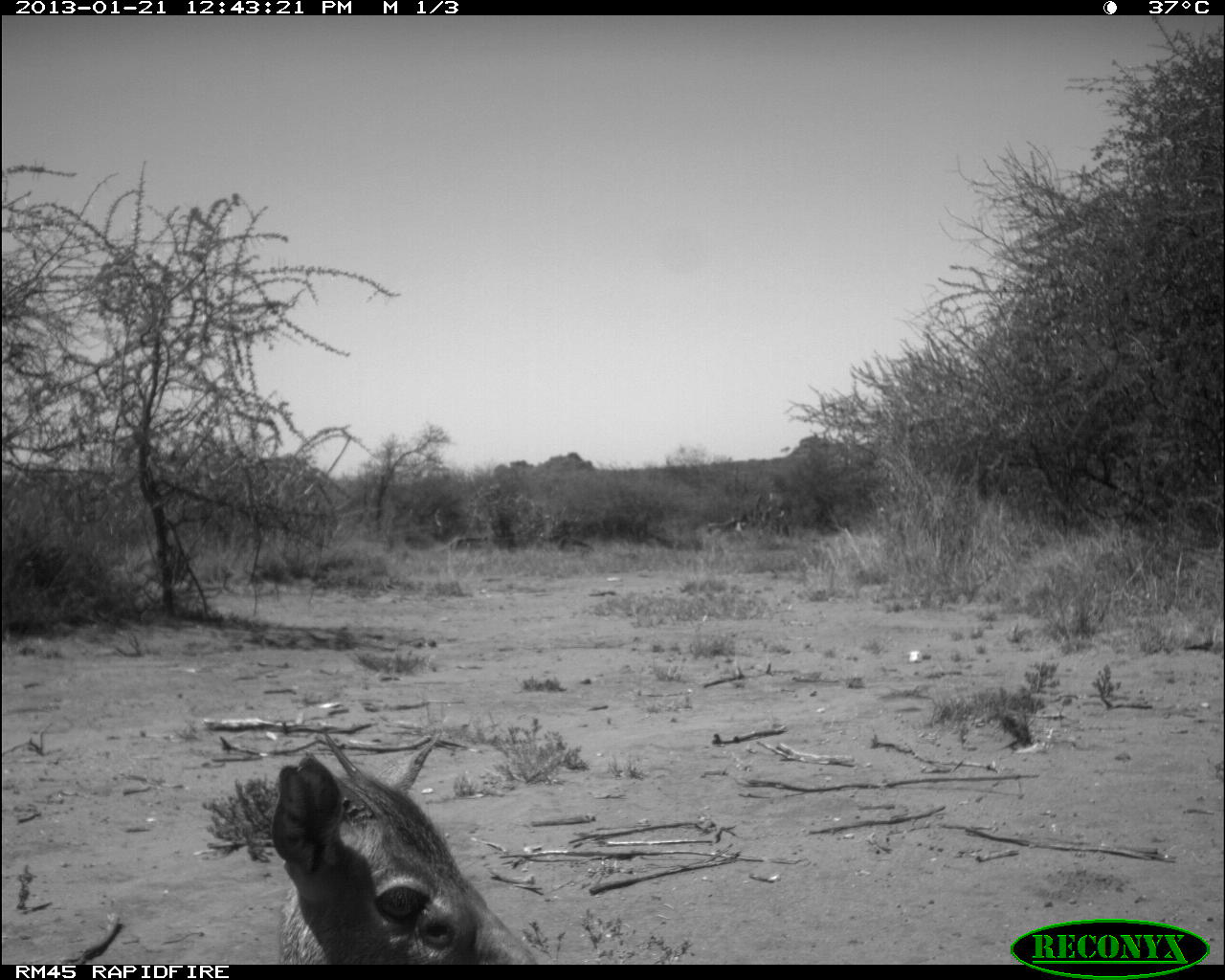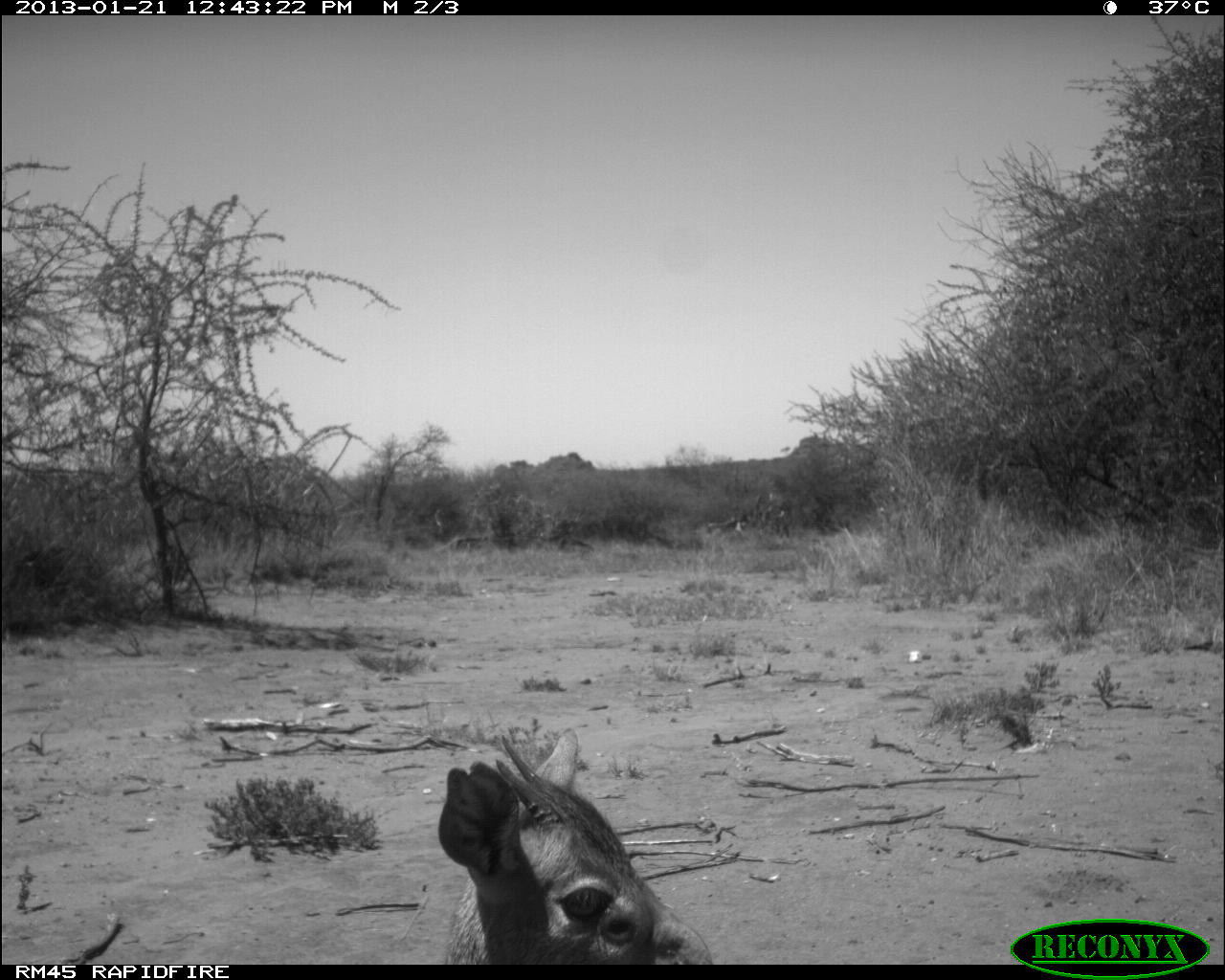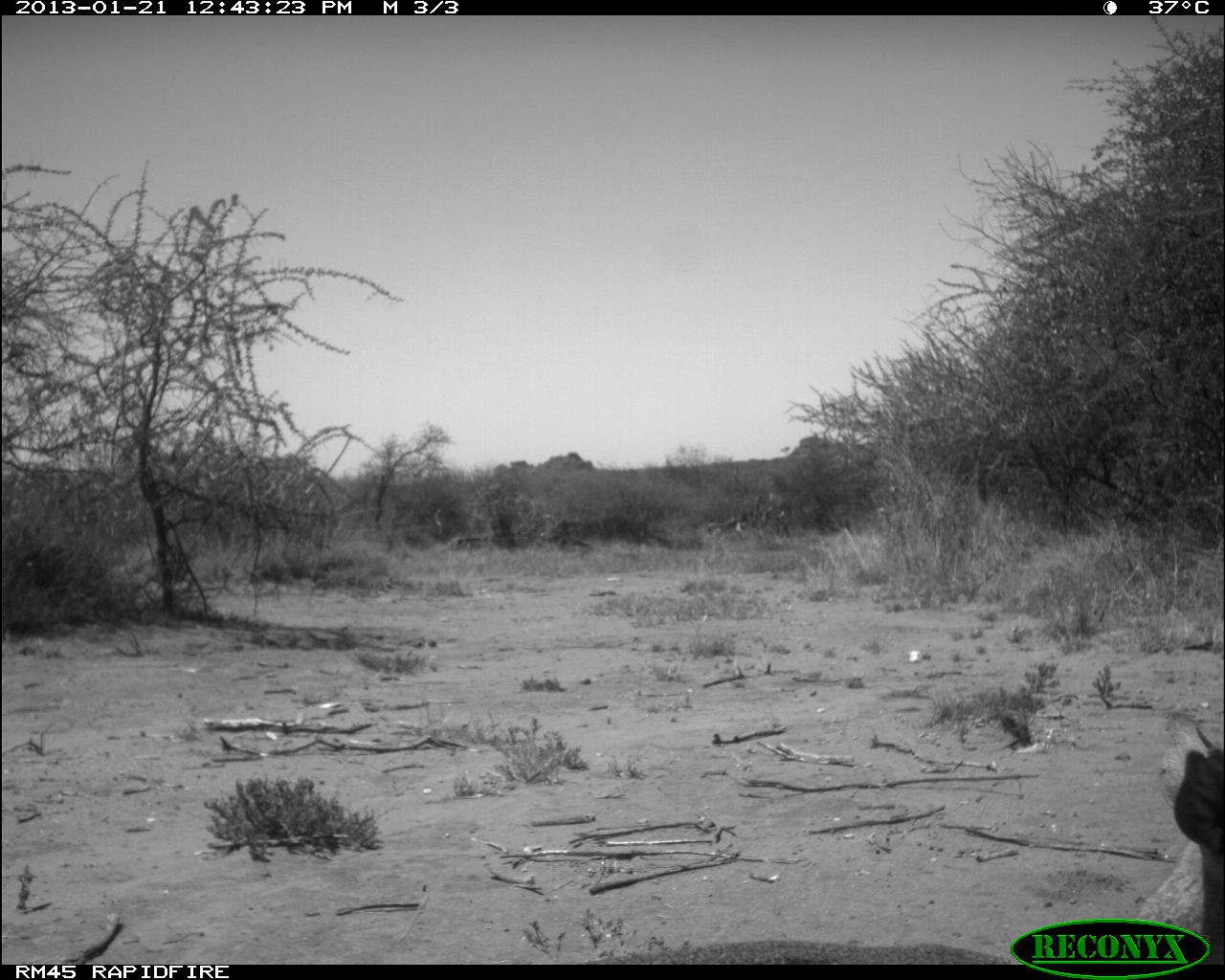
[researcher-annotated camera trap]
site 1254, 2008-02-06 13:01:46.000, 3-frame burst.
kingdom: Animalia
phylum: Chordata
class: Mammalia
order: Artiodactyla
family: Bovidae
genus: Tragelaphus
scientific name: Tragelaphus oryx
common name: eland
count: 1